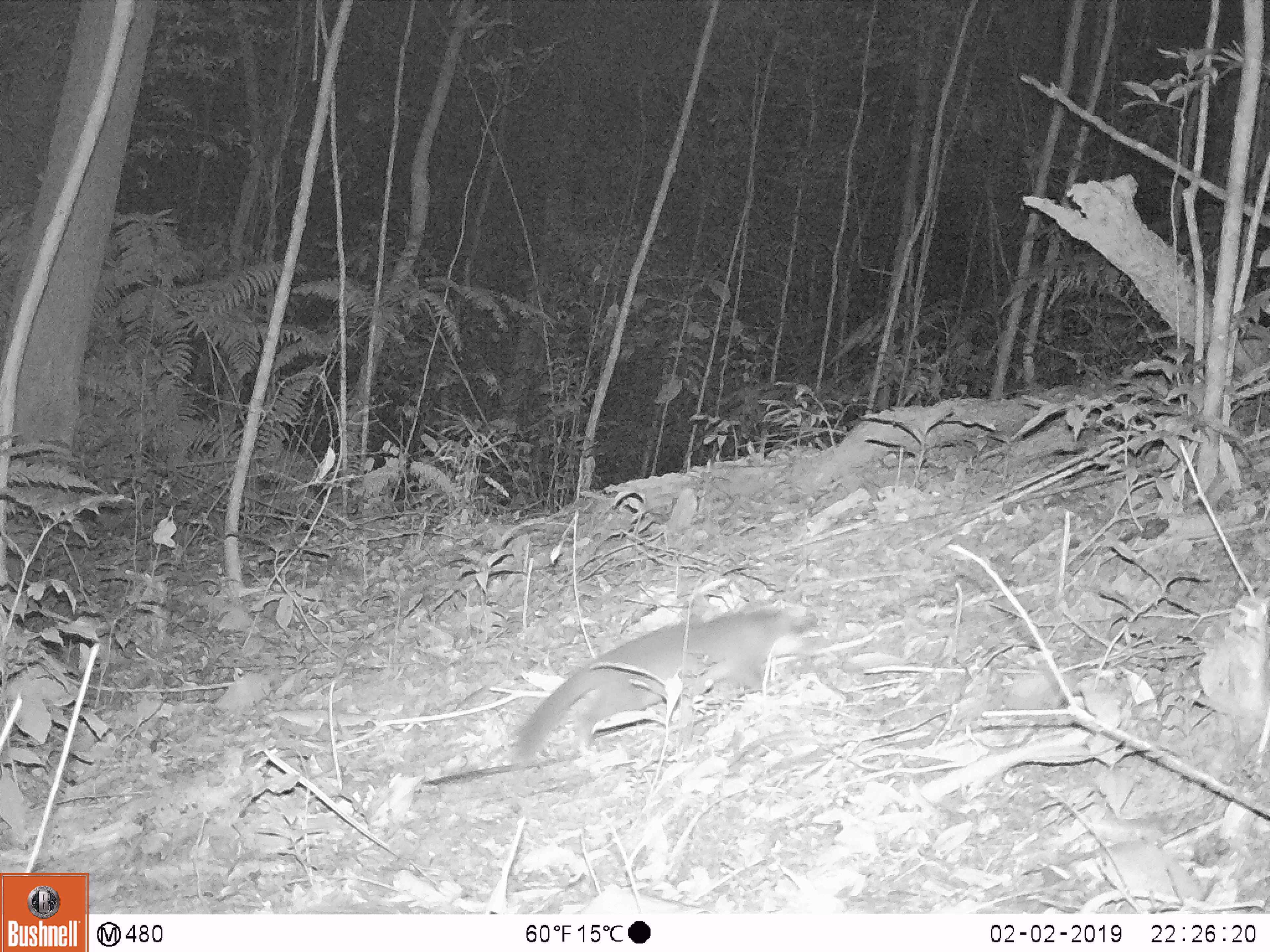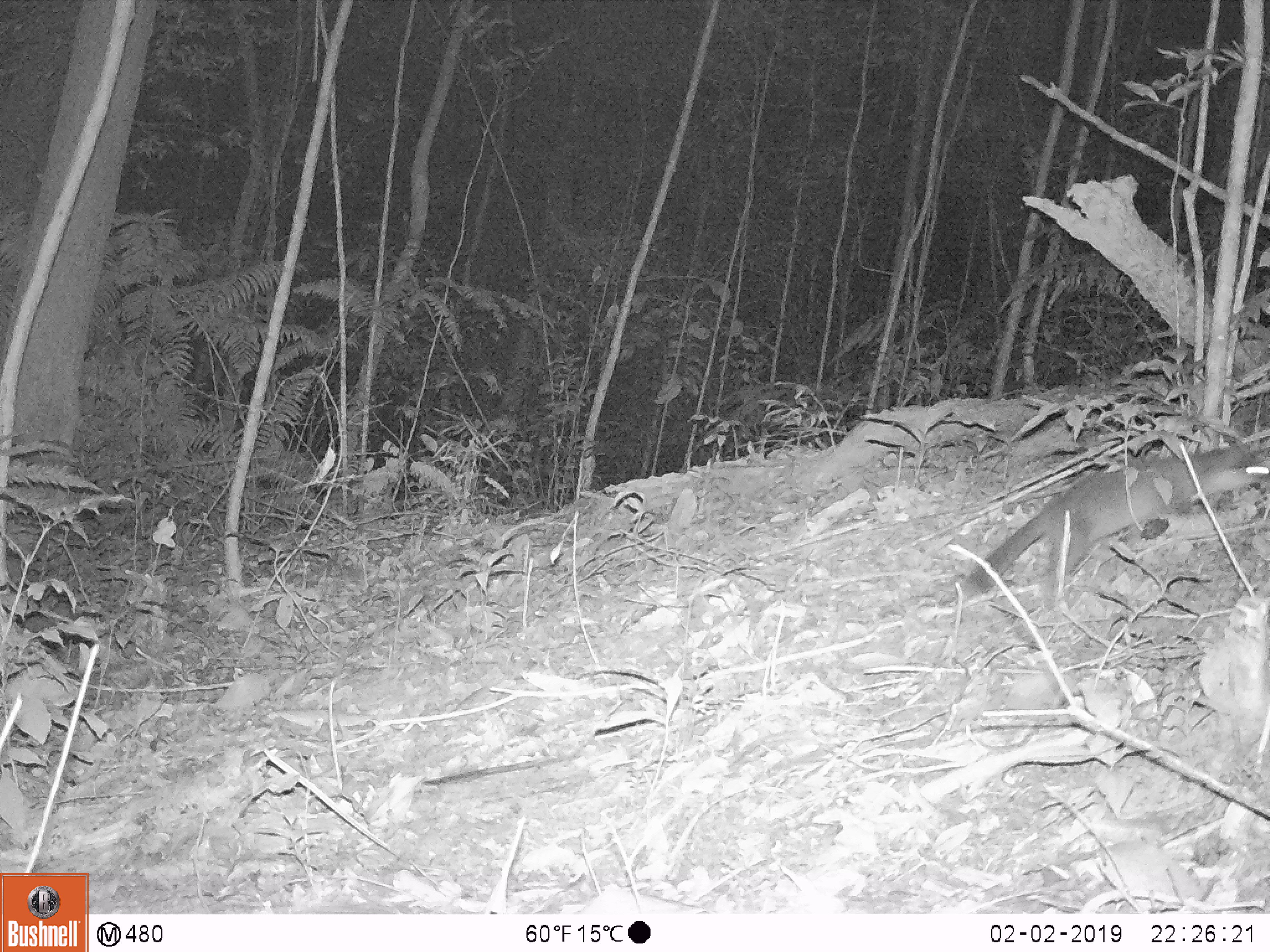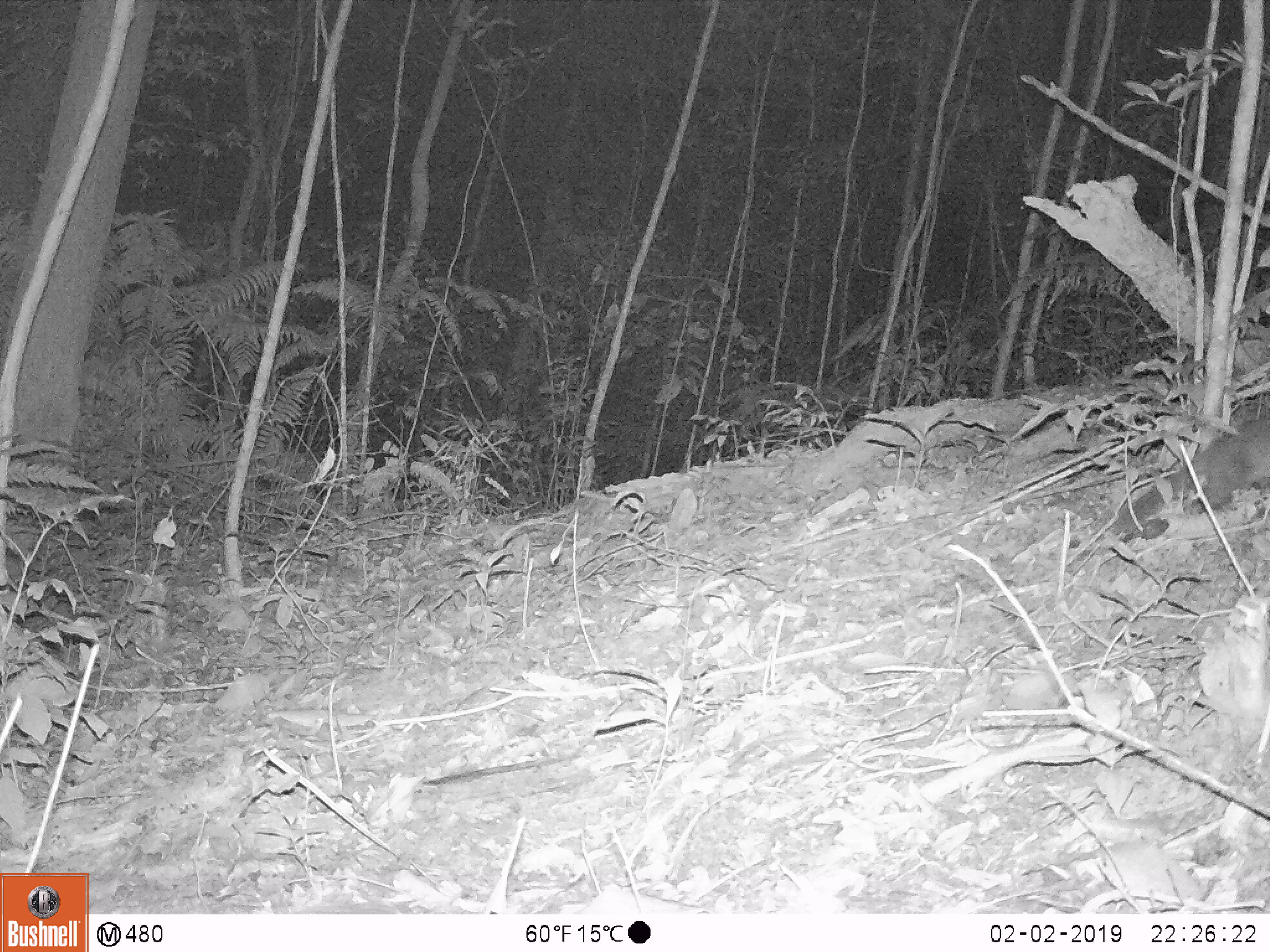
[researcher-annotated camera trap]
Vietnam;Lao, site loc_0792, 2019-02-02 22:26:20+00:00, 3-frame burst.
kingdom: Animalia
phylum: Chordata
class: Mammalia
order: Carnivora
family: Mustelidae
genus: Melogale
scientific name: Melogale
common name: ferret badger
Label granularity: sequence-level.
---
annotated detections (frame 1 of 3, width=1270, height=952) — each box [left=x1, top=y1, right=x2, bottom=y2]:
ferret badger: [left=508, top=600, right=822, bottom=781]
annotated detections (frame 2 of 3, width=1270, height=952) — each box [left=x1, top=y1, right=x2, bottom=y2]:
ferret badger: [left=961, top=444, right=1267, bottom=605]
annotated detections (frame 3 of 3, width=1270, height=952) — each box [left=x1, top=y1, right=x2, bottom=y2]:
ferret badger: [left=1107, top=413, right=1268, bottom=545]